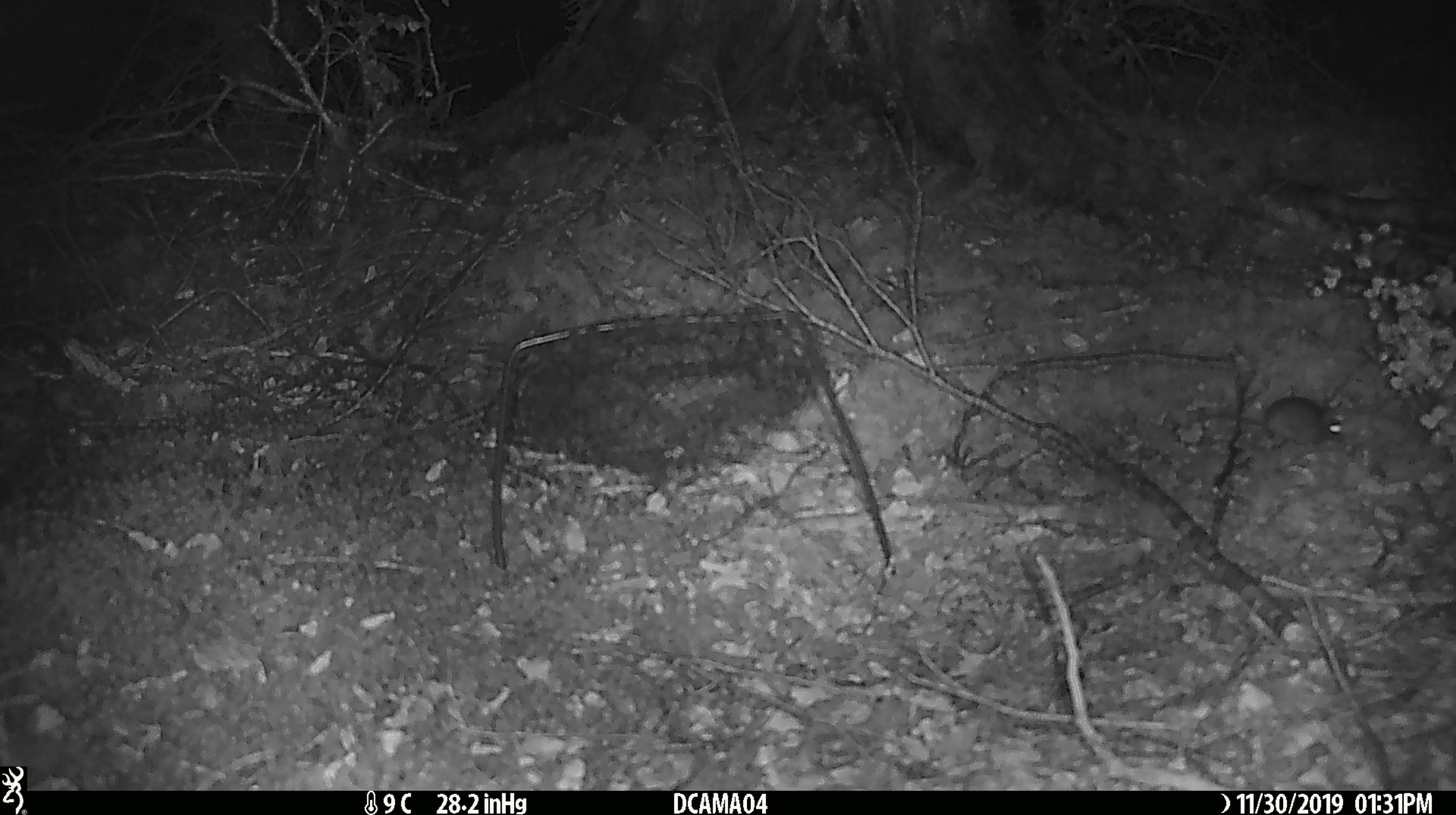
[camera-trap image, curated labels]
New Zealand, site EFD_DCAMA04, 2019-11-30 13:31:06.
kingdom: Animalia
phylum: Chordata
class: Mammalia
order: Rodentia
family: Muridae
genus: Mus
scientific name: Mus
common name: mouse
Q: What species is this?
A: Mouse (Mus).